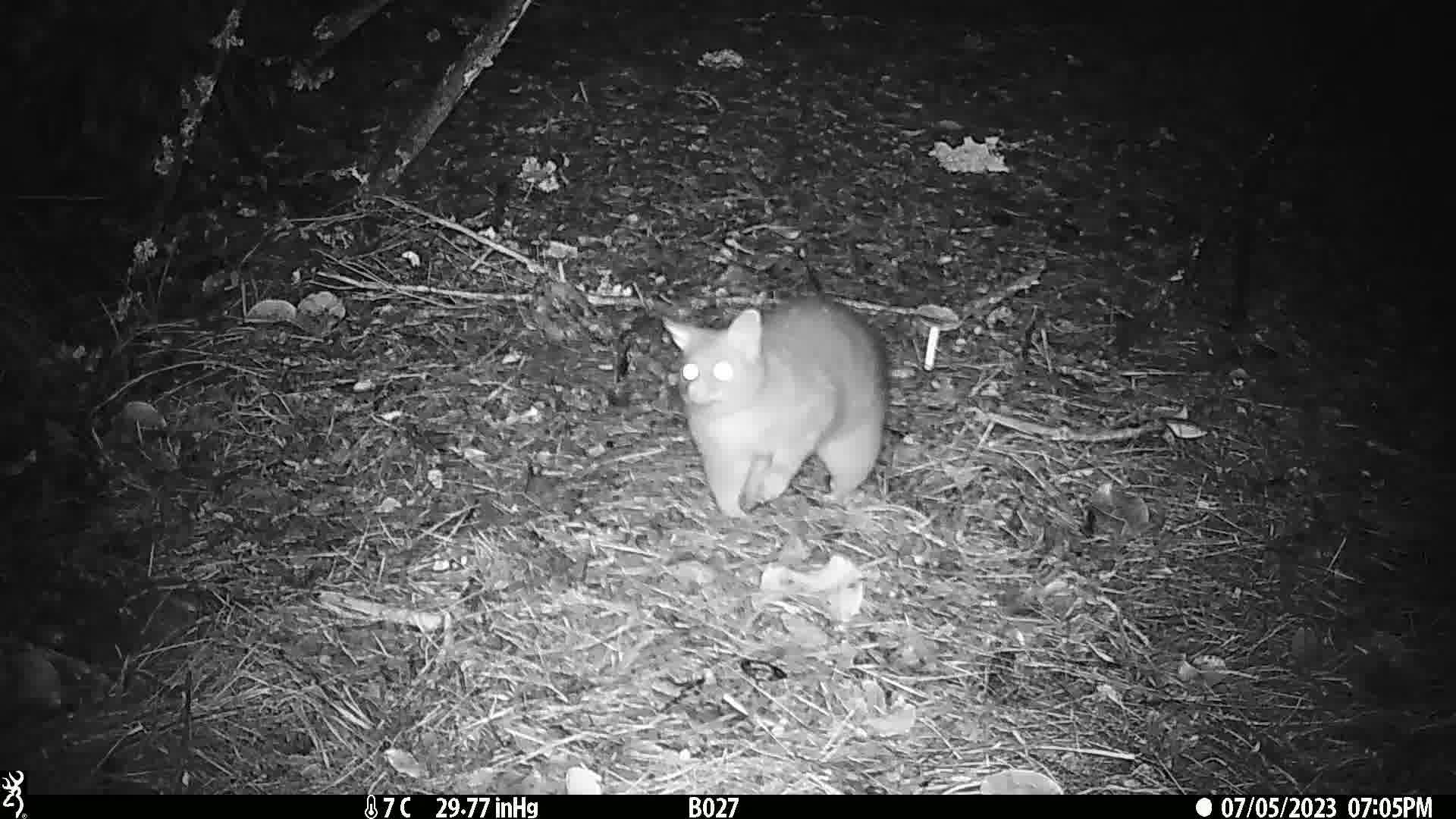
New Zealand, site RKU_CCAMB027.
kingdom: Animalia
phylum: Chordata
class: Mammalia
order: Diprotodontia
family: Phalangeridae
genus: Trichosurus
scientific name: Trichosurus vulpecula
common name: common brushtail possum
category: possum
Possum (common brushtail possum) (Trichosurus vulpecula).